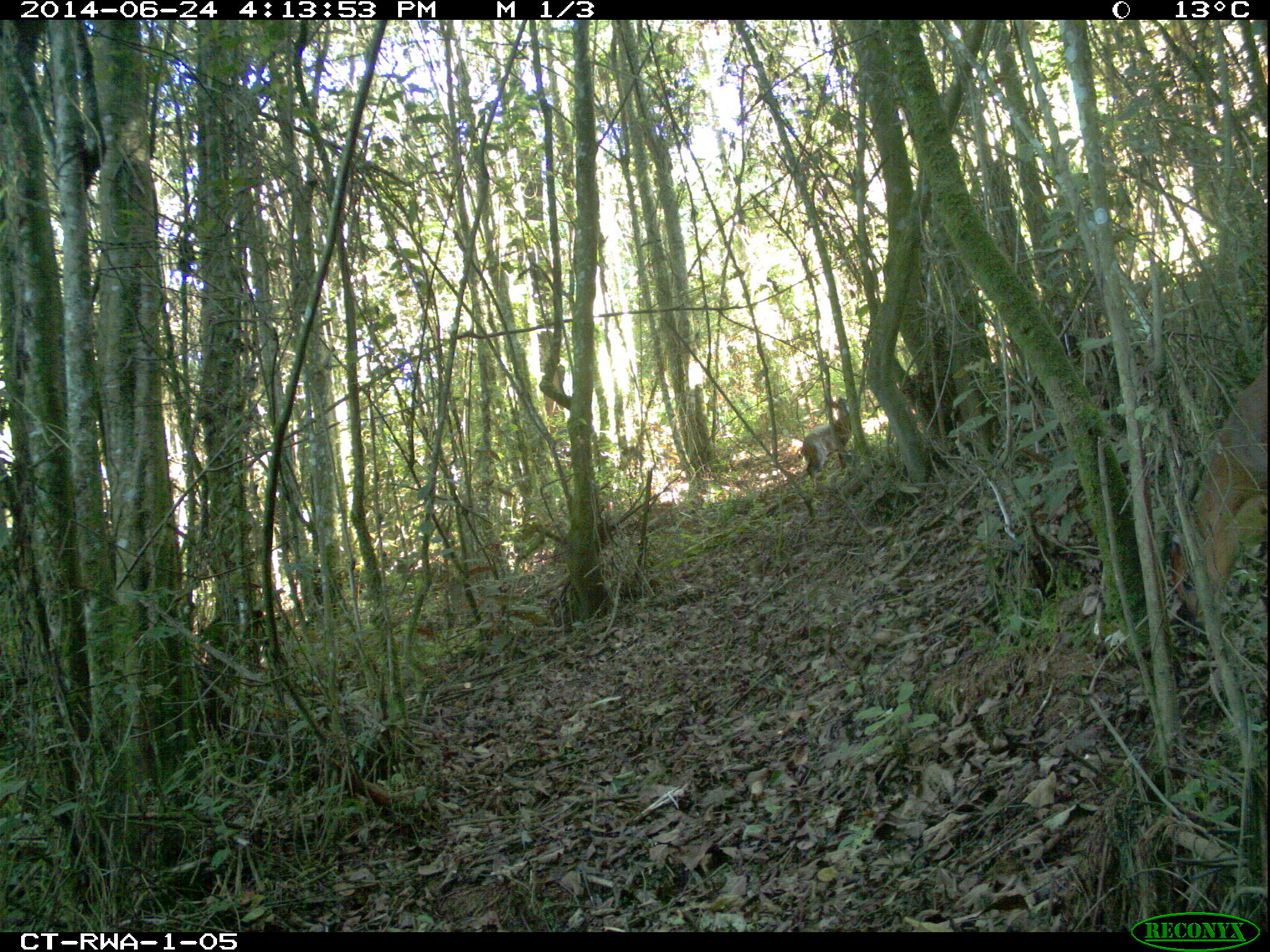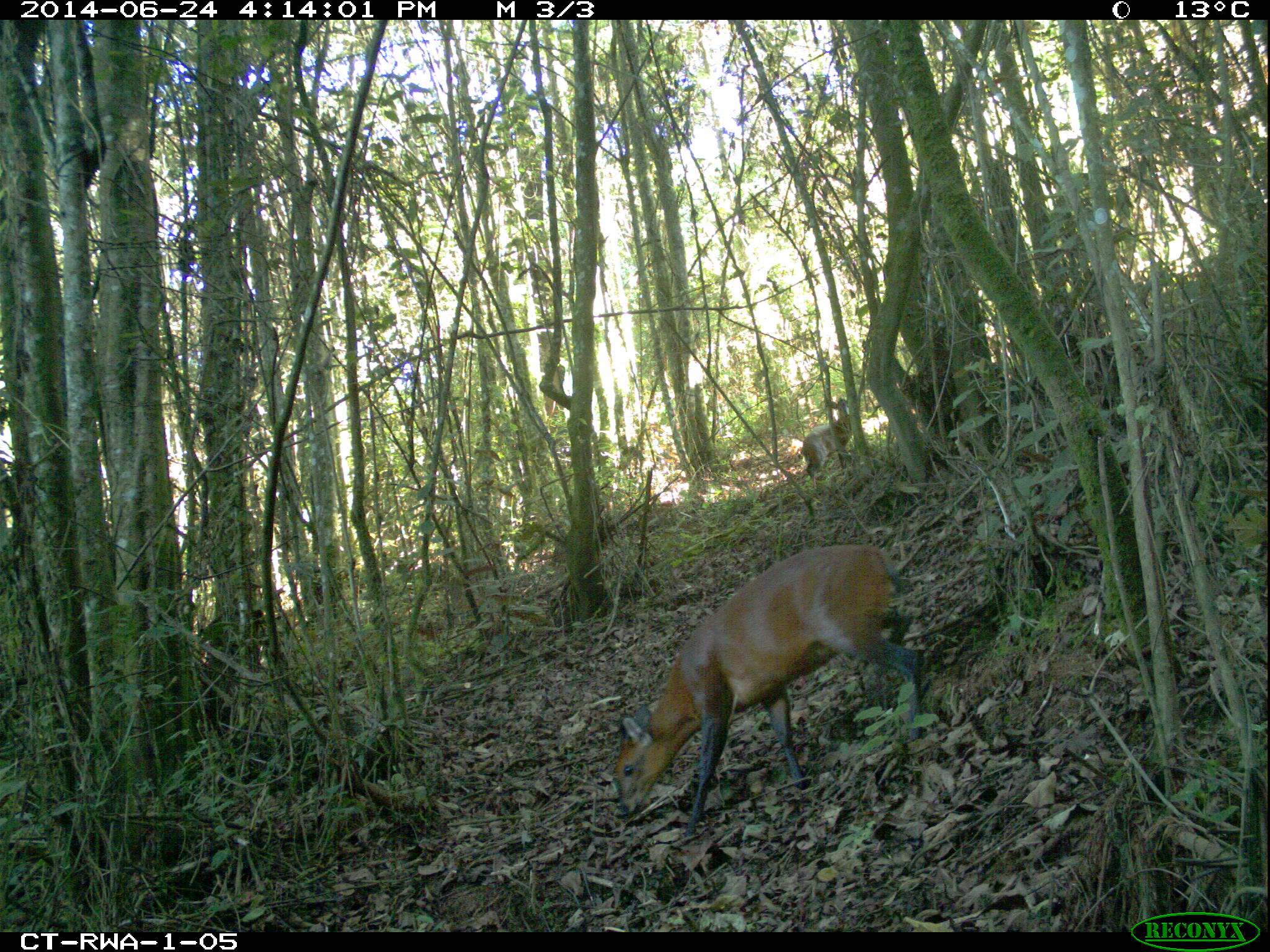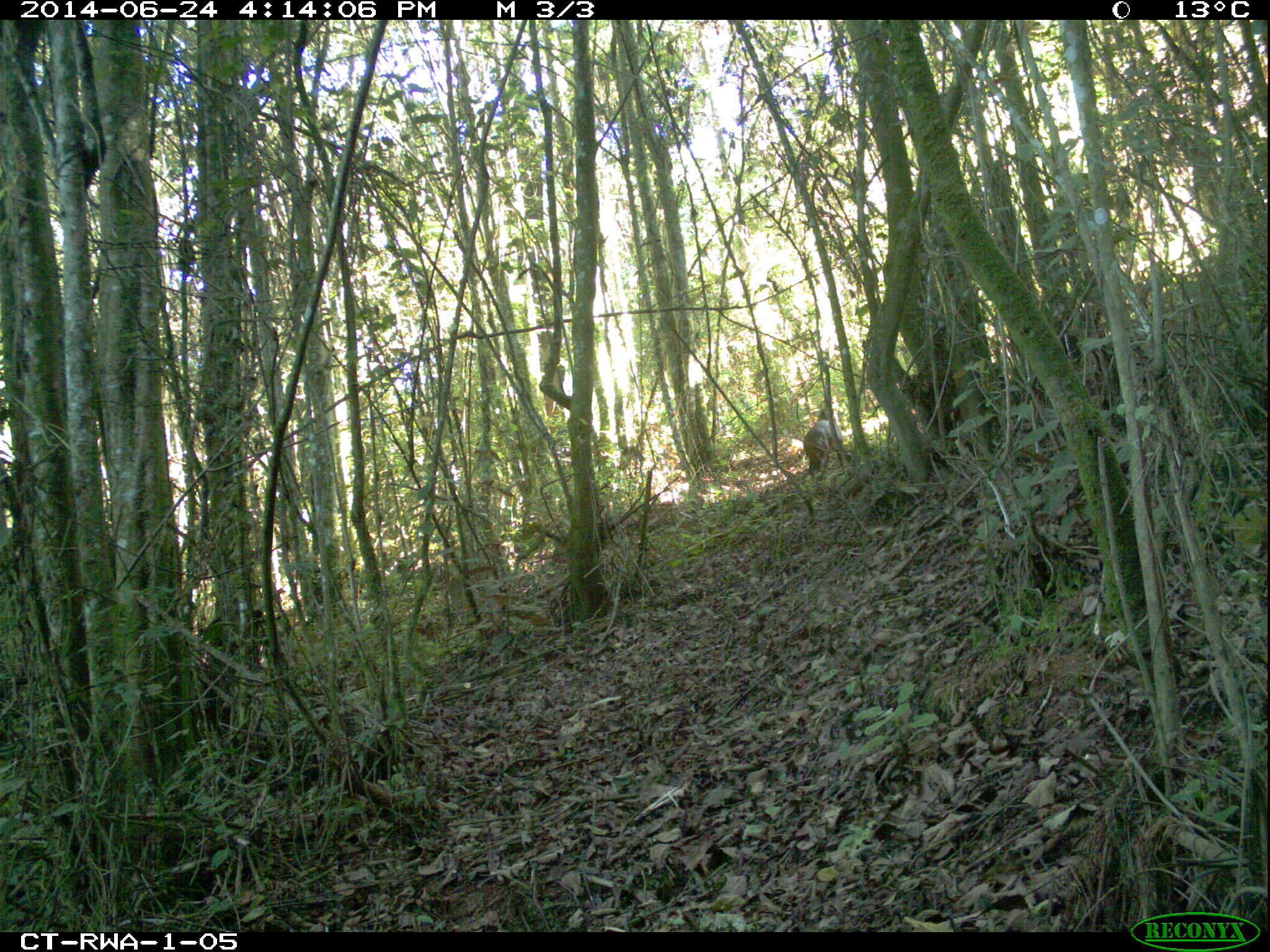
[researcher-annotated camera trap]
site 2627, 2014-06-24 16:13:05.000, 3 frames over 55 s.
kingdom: Animalia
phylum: Chordata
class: Mammalia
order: Artiodactyla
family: Bovidae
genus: Cephalophus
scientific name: Cephalophus nigrifrons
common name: black-fronted duiker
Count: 1.